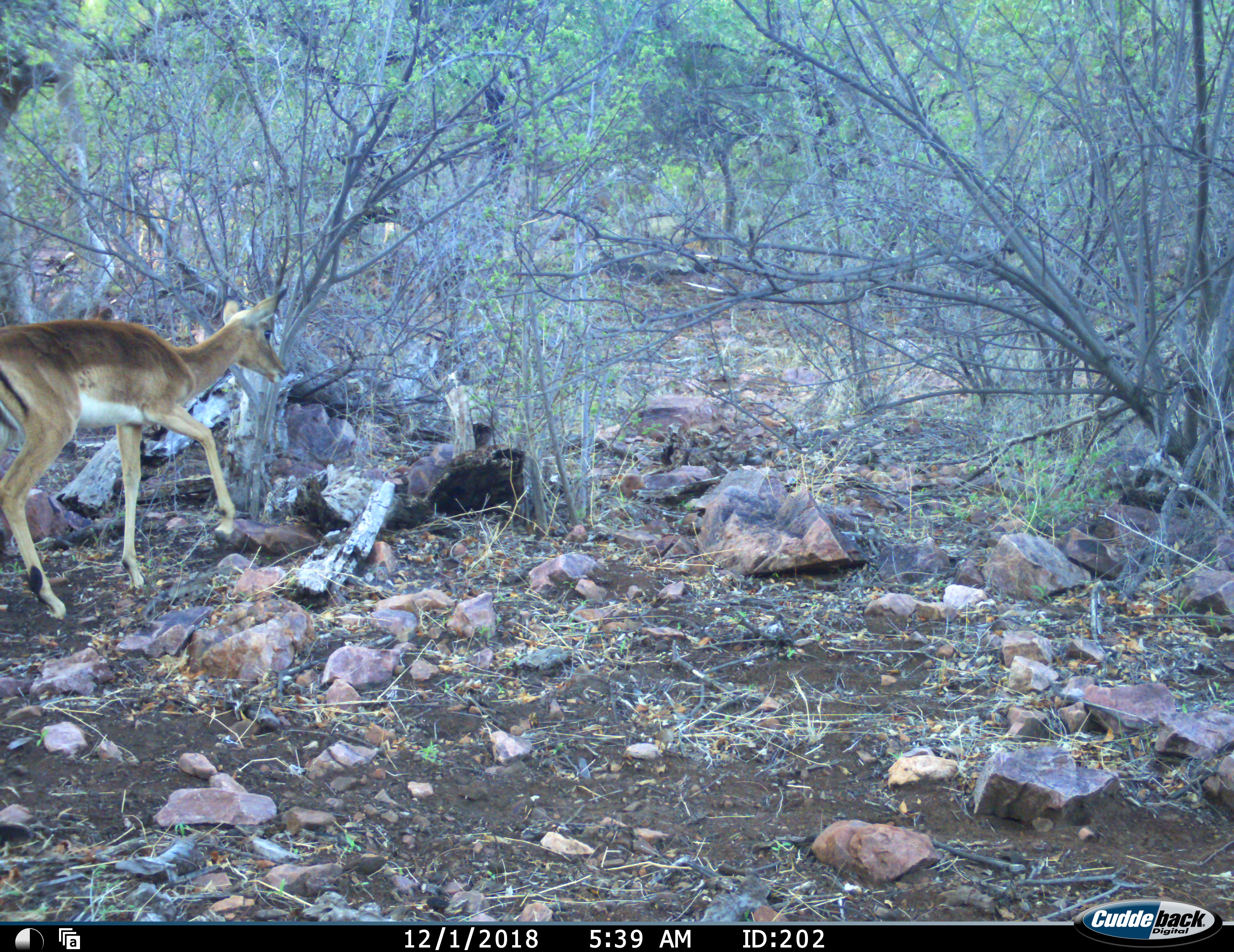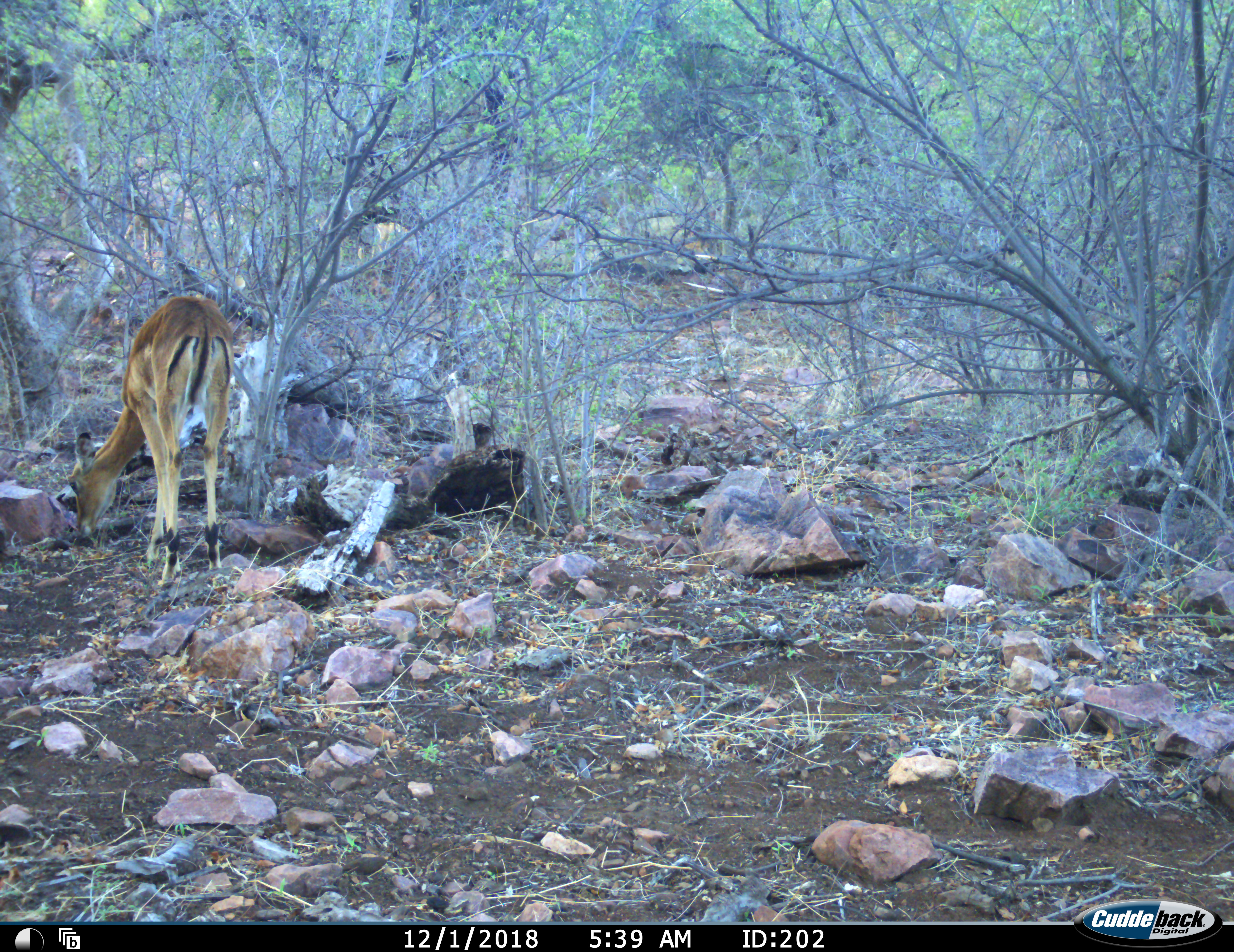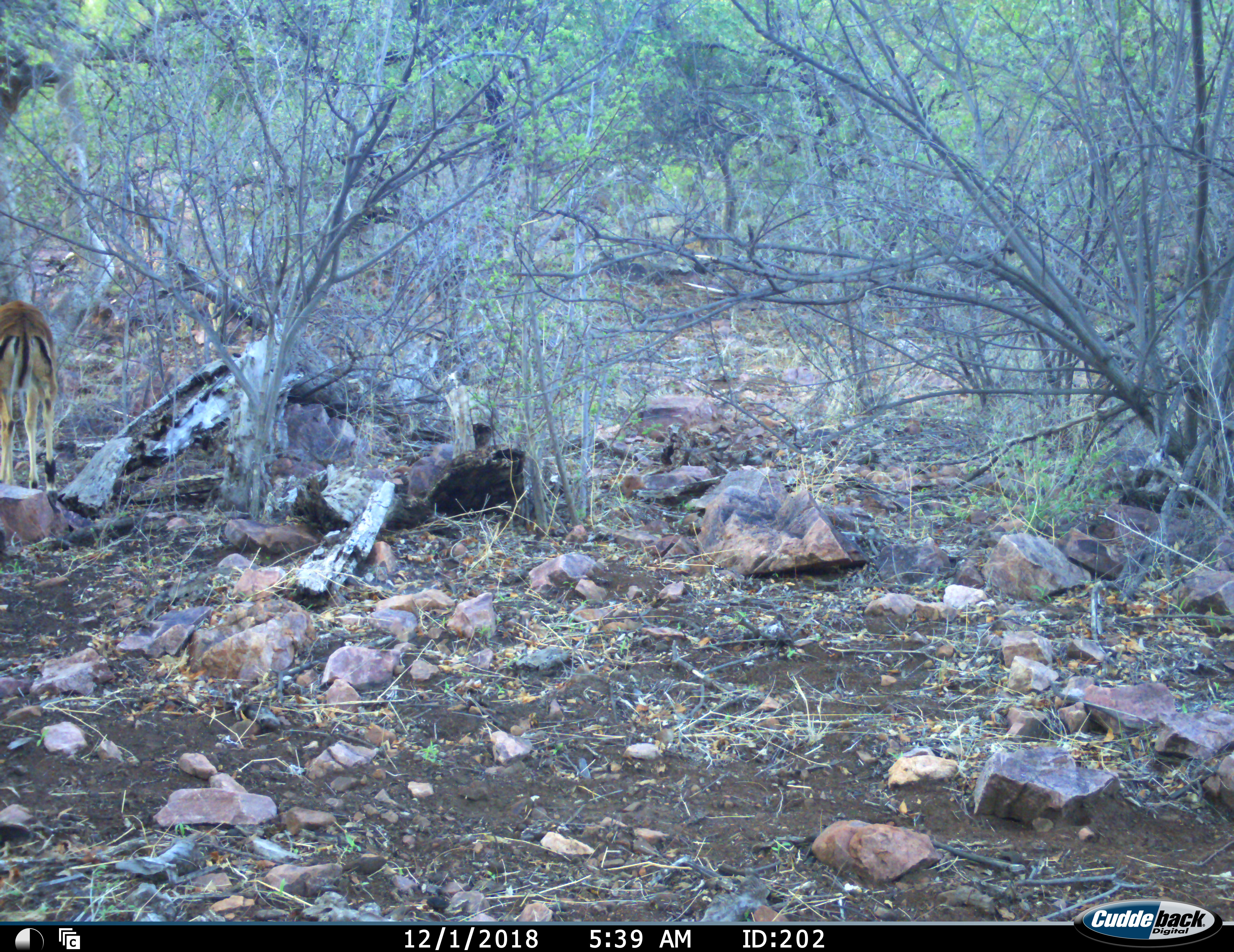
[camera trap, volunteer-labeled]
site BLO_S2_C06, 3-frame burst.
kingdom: Animalia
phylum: Chordata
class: Mammalia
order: Artiodactyla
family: Bovidae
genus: Aepyceros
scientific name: Aepyceros melampus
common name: impala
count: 3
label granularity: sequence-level